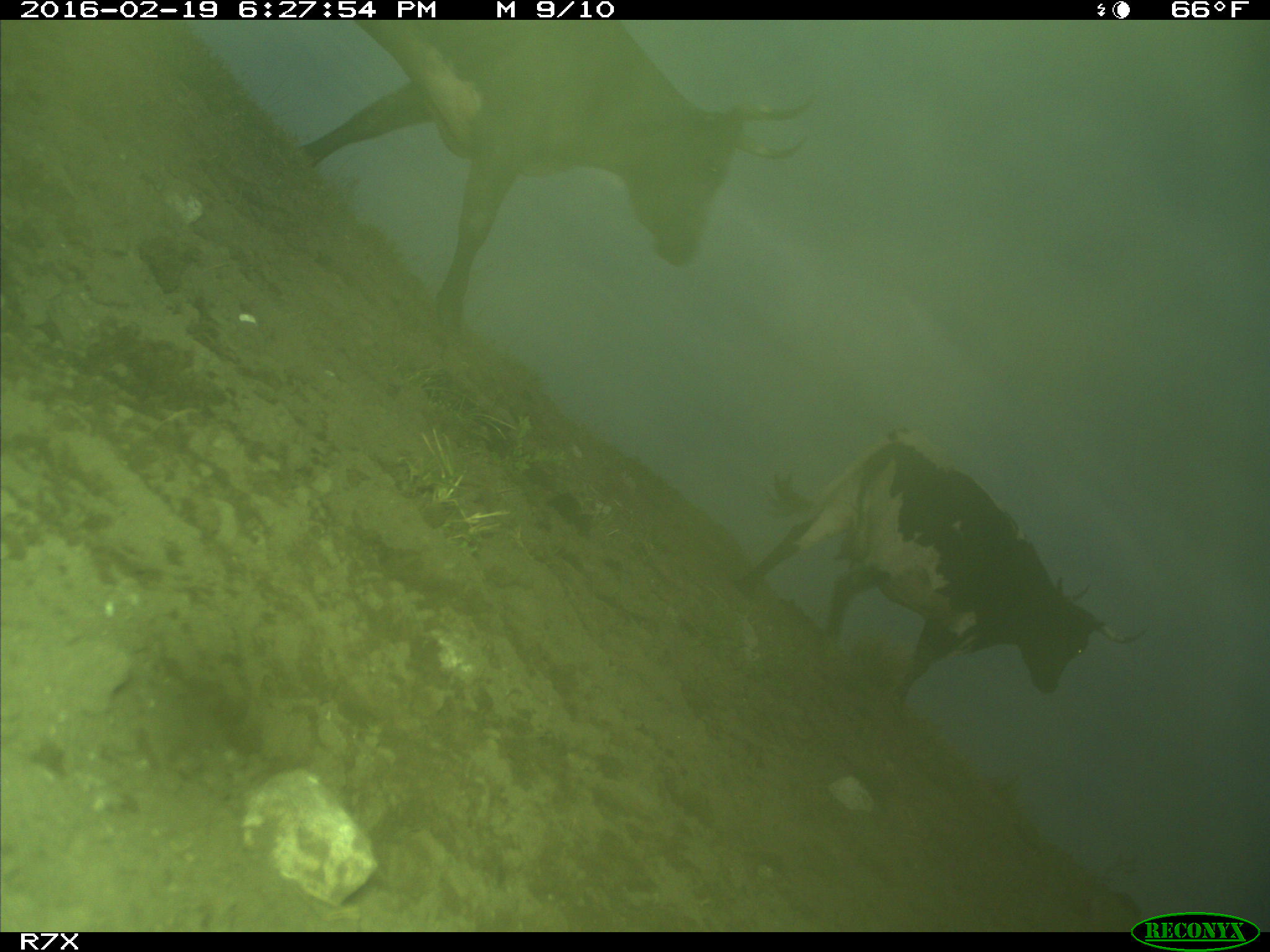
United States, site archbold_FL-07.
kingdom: Animalia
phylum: Chordata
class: Mammalia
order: Artiodactyla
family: Bovidae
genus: Bos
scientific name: Bos taurus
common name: domestic cow